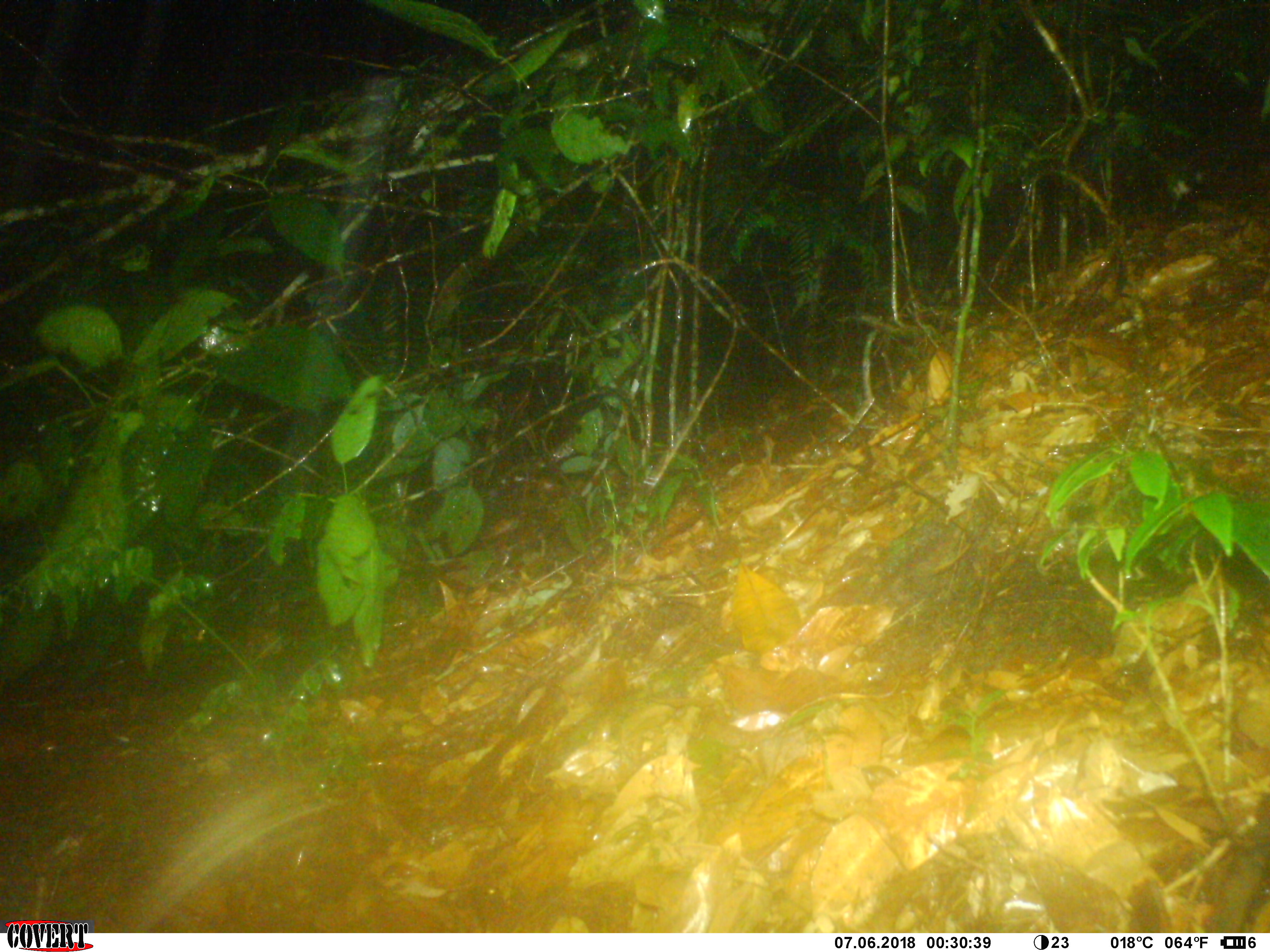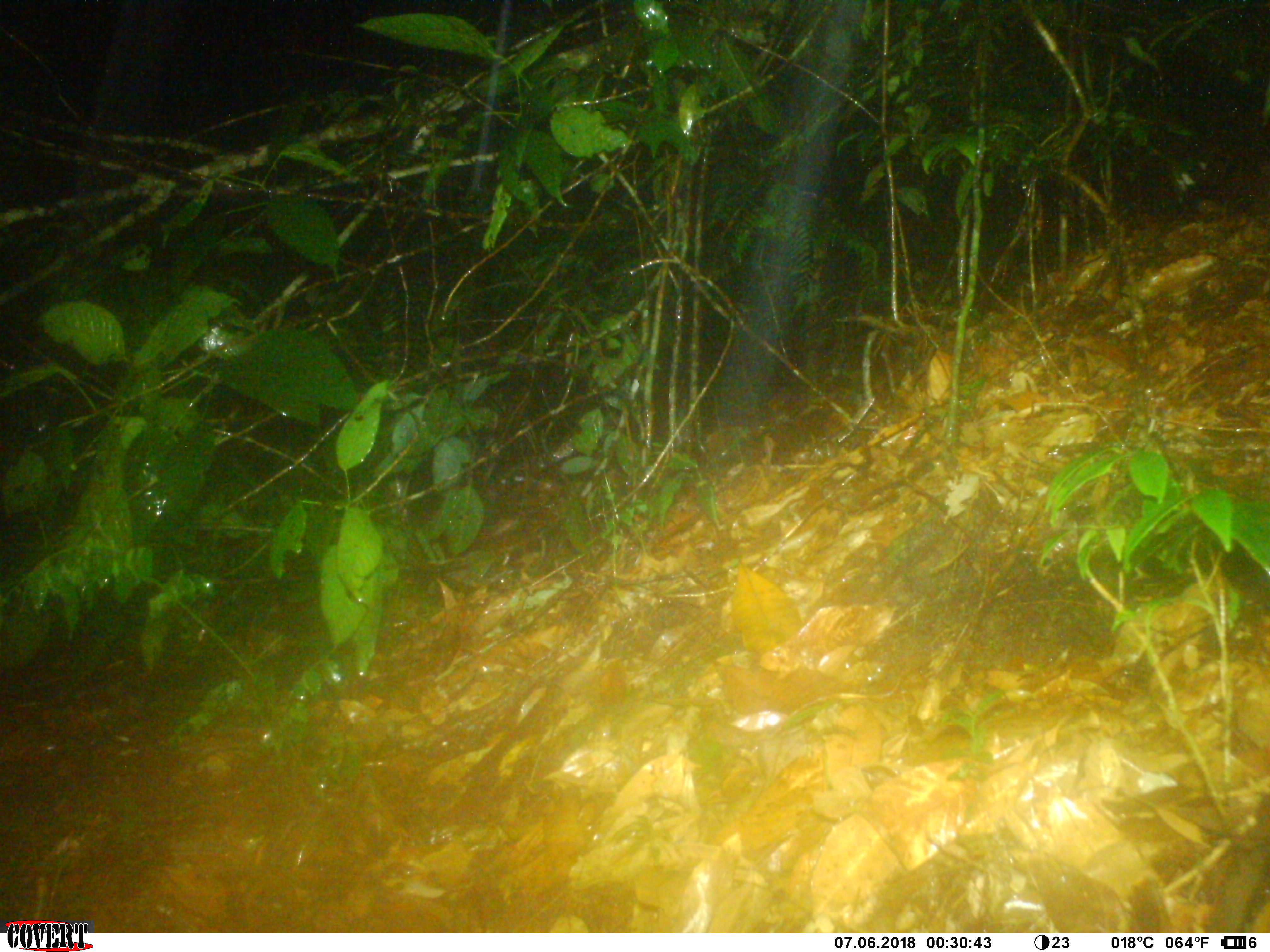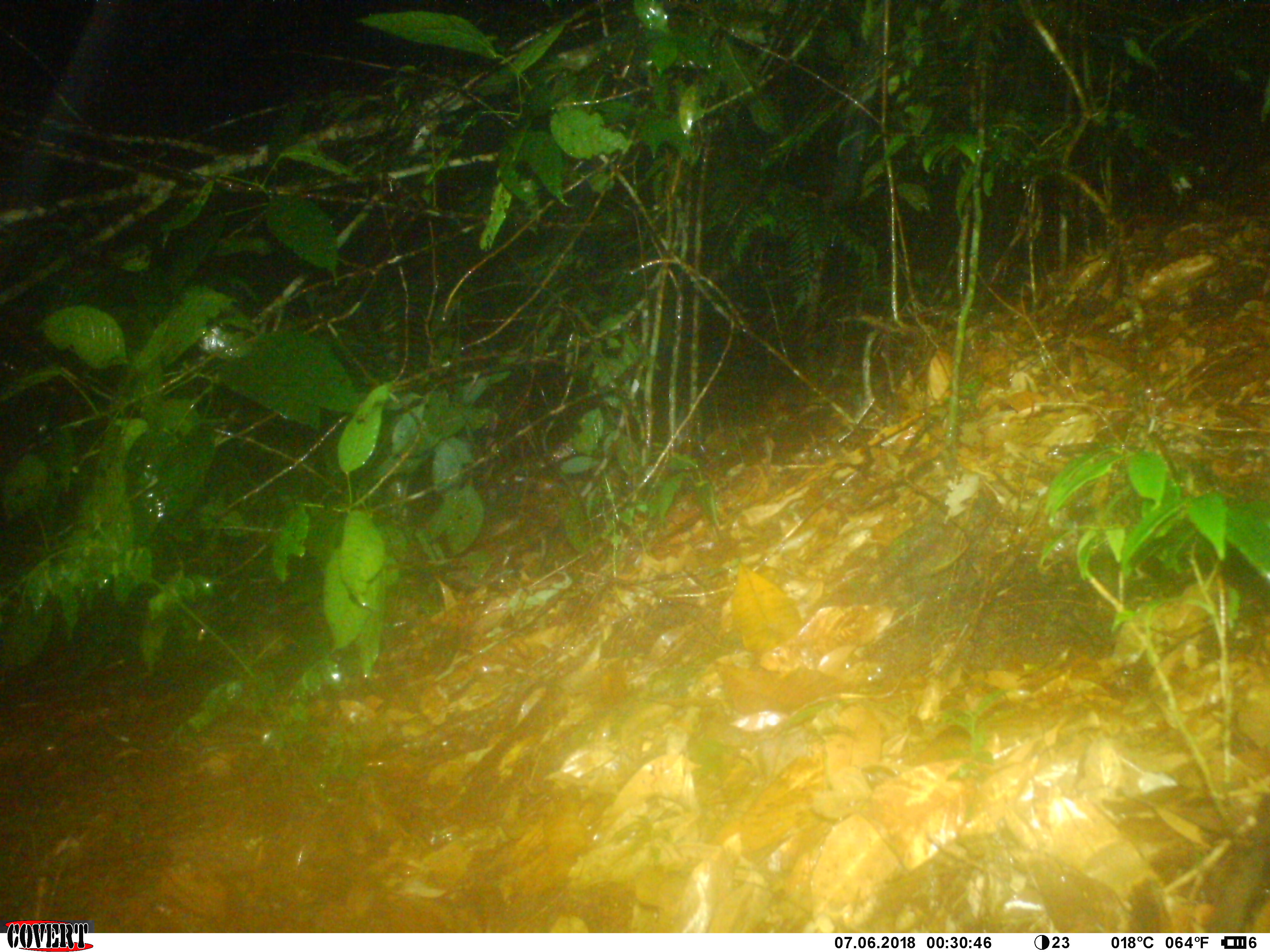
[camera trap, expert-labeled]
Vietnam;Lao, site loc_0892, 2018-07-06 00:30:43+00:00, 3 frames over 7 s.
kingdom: Animalia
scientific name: Animalia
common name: animal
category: unidentified animal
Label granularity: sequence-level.